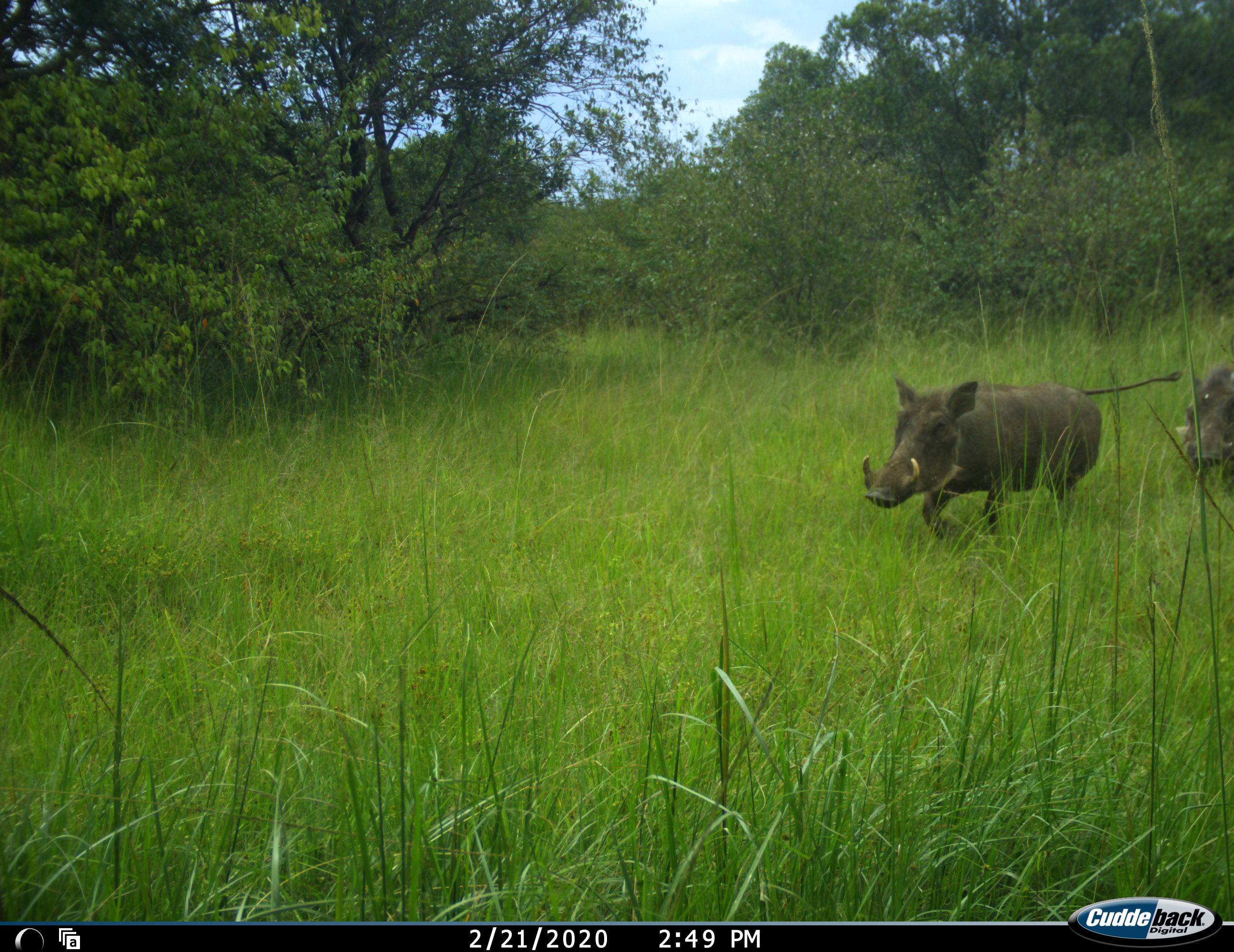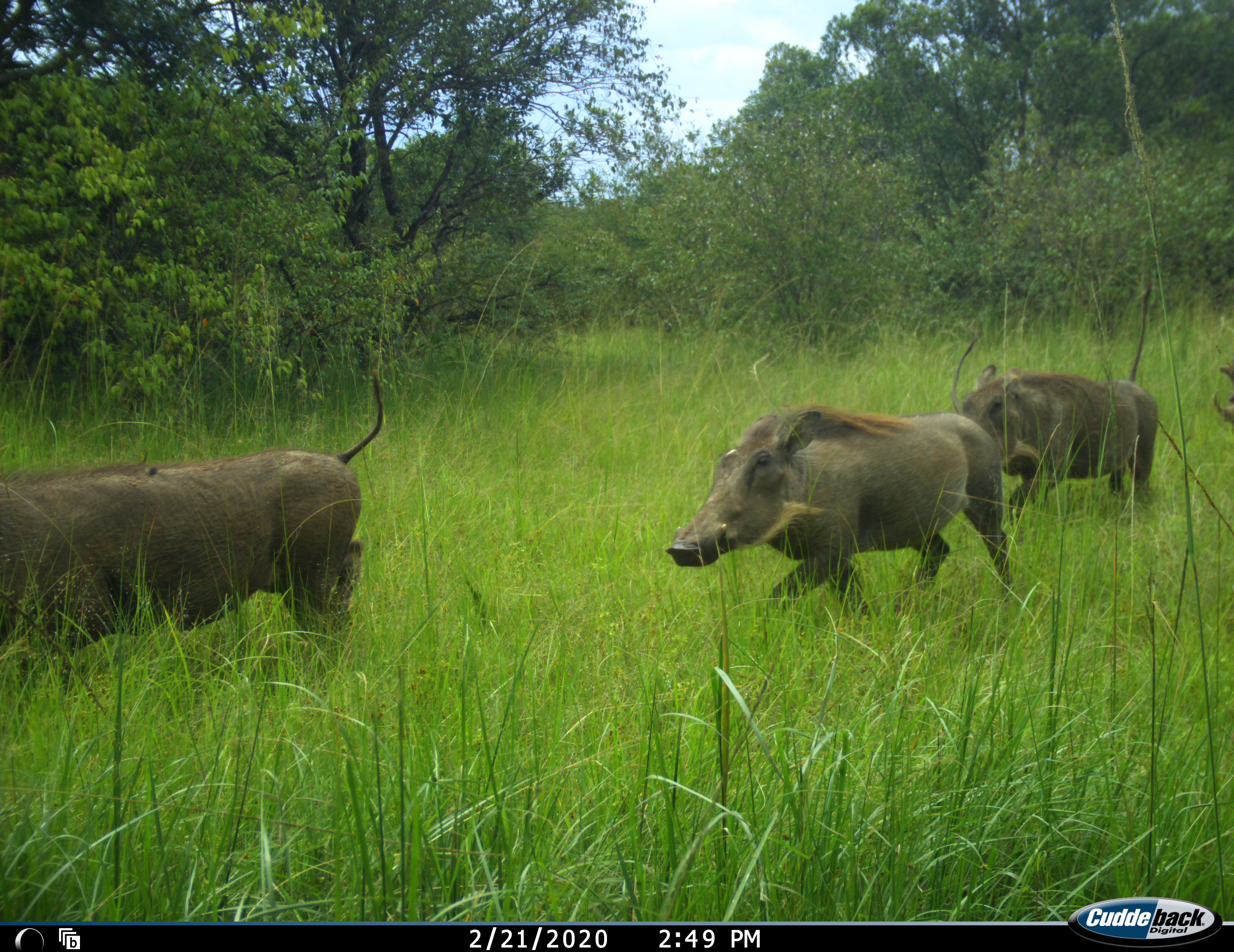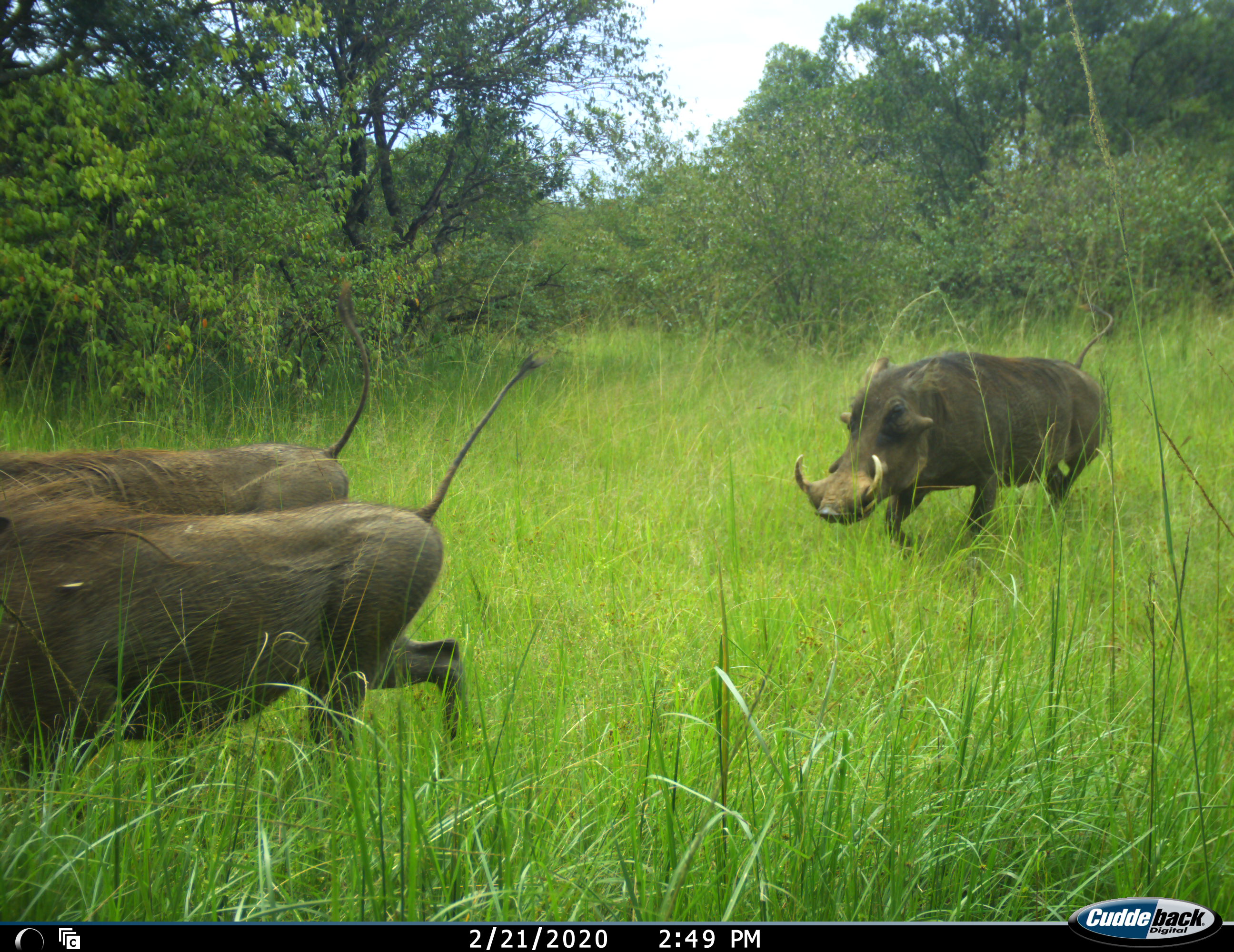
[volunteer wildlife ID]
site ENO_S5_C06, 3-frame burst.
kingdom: Animalia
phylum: Chordata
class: Mammalia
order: Artiodactyla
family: Suidae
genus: Phacochoerus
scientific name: Phacochoerus africanus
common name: warthog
Warthog (Phacochoerus africanus), count 4. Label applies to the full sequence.